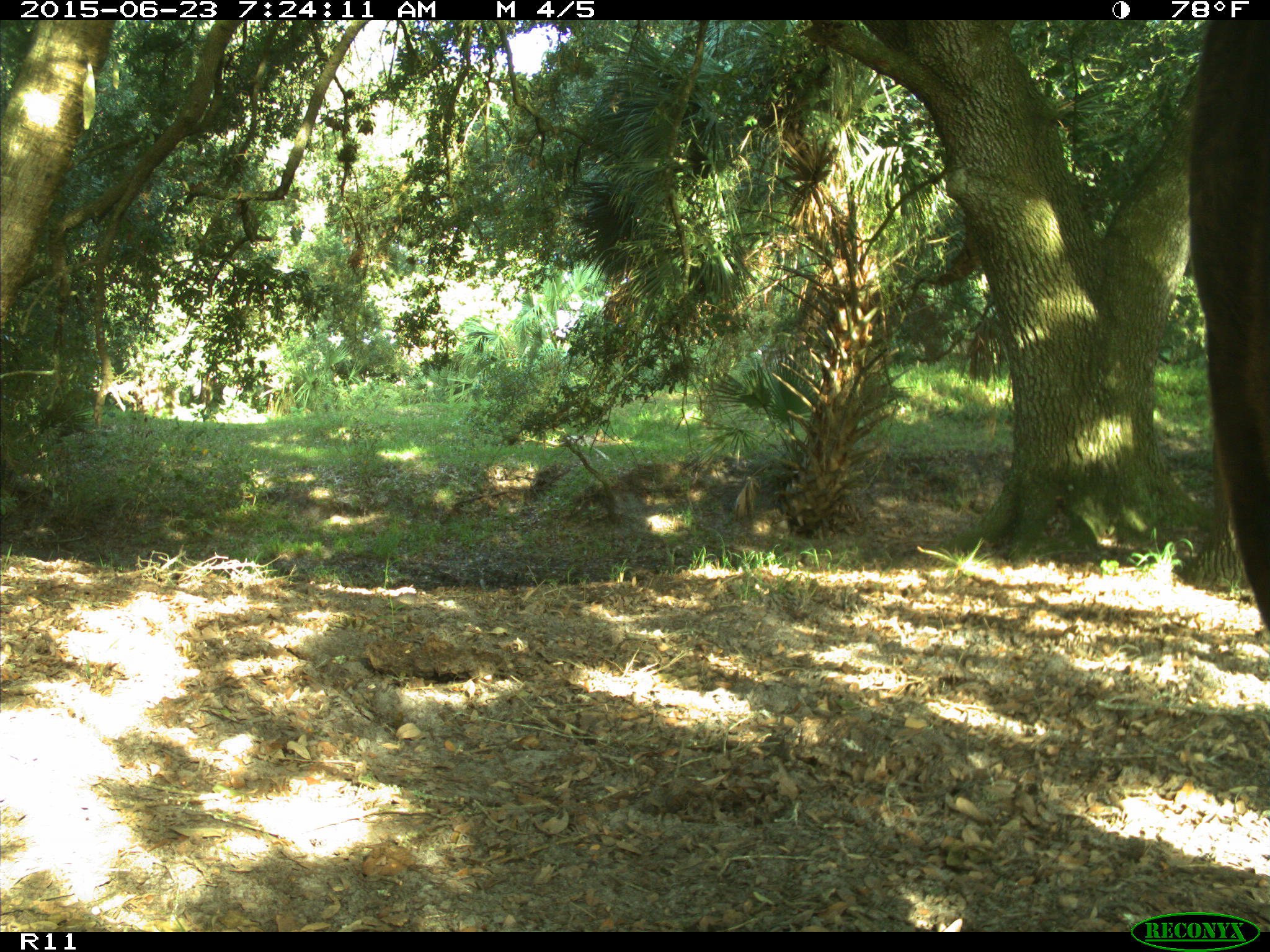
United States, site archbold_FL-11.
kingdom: Animalia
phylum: Chordata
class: Mammalia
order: Artiodactyla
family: Bovidae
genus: Bos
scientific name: Bos taurus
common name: domestic cow